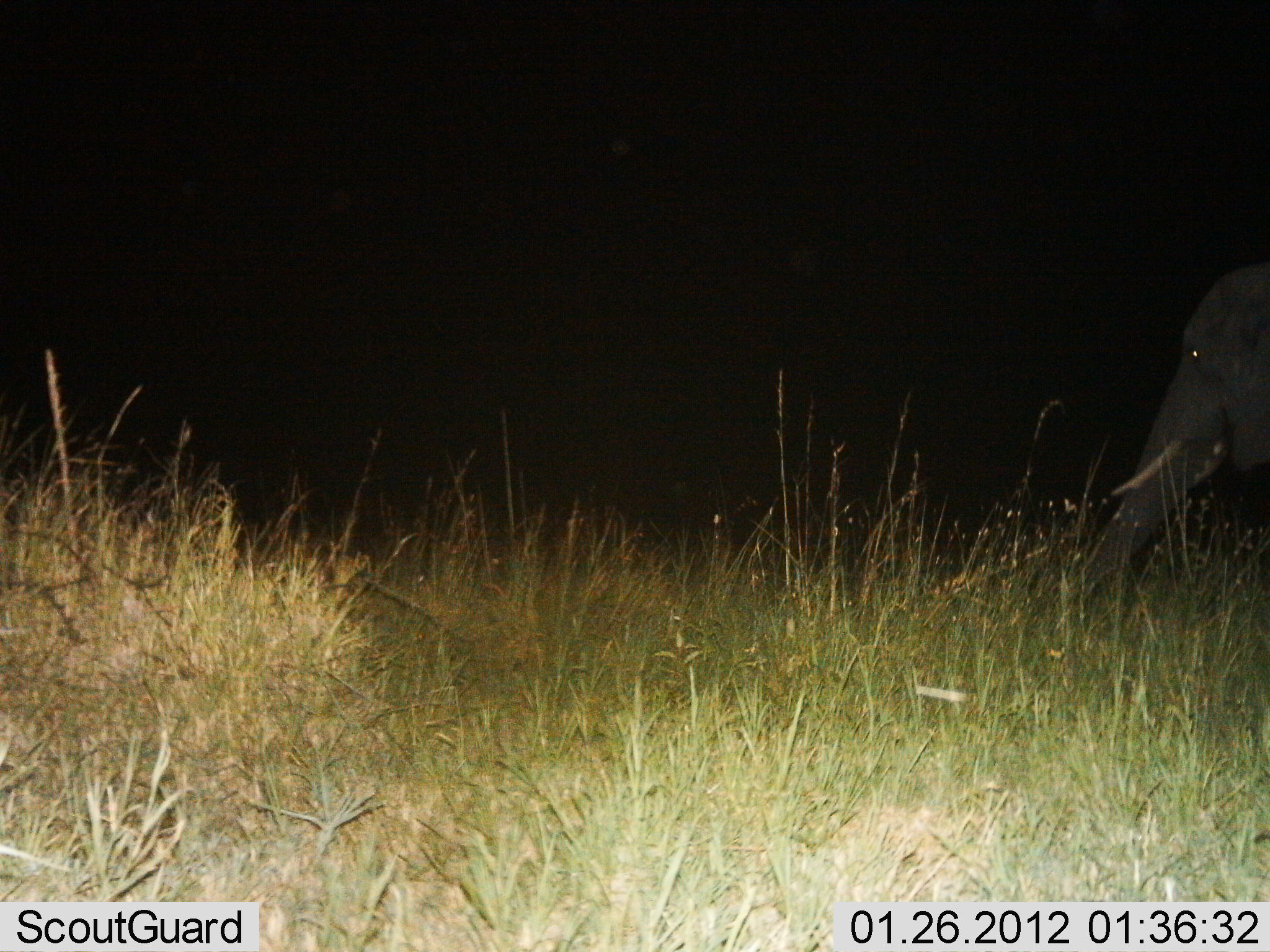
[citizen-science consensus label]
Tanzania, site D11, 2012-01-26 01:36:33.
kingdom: Animalia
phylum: Chordata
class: Mammalia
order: Proboscidea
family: Elephantidae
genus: Loxodonta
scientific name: Loxodonta africana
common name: african bush elephant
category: elephant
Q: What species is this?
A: Elephant (african bush elephant) (Loxodonta africana).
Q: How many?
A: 1.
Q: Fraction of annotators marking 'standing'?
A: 32%.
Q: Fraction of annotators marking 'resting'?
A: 0%.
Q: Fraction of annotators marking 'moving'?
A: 45%.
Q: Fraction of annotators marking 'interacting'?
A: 0%.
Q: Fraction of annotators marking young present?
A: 0%.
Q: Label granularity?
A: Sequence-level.